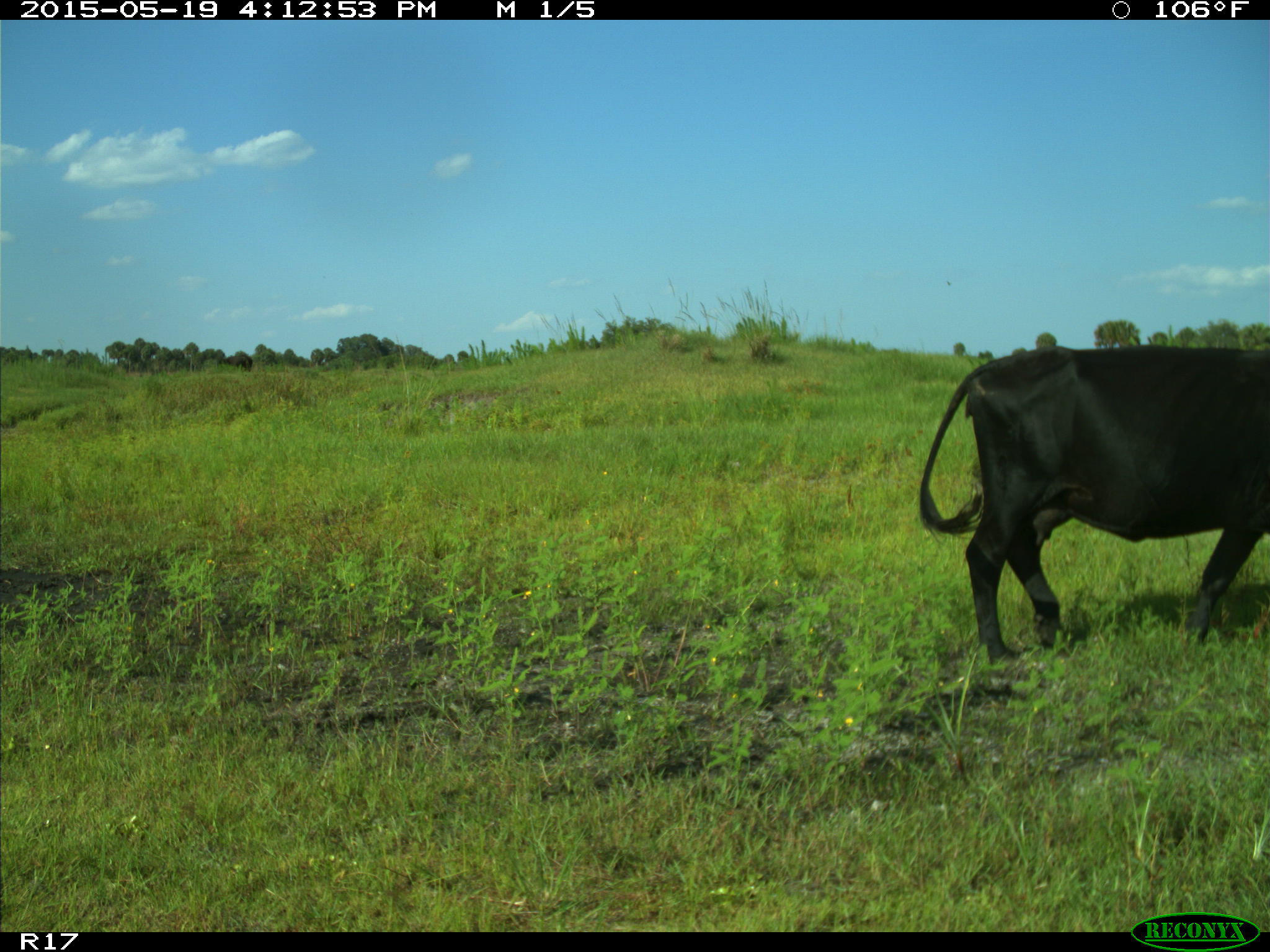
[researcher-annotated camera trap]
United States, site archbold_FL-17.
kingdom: Animalia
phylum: Chordata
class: Mammalia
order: Artiodactyla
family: Bovidae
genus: Bos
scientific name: Bos taurus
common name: domestic cow